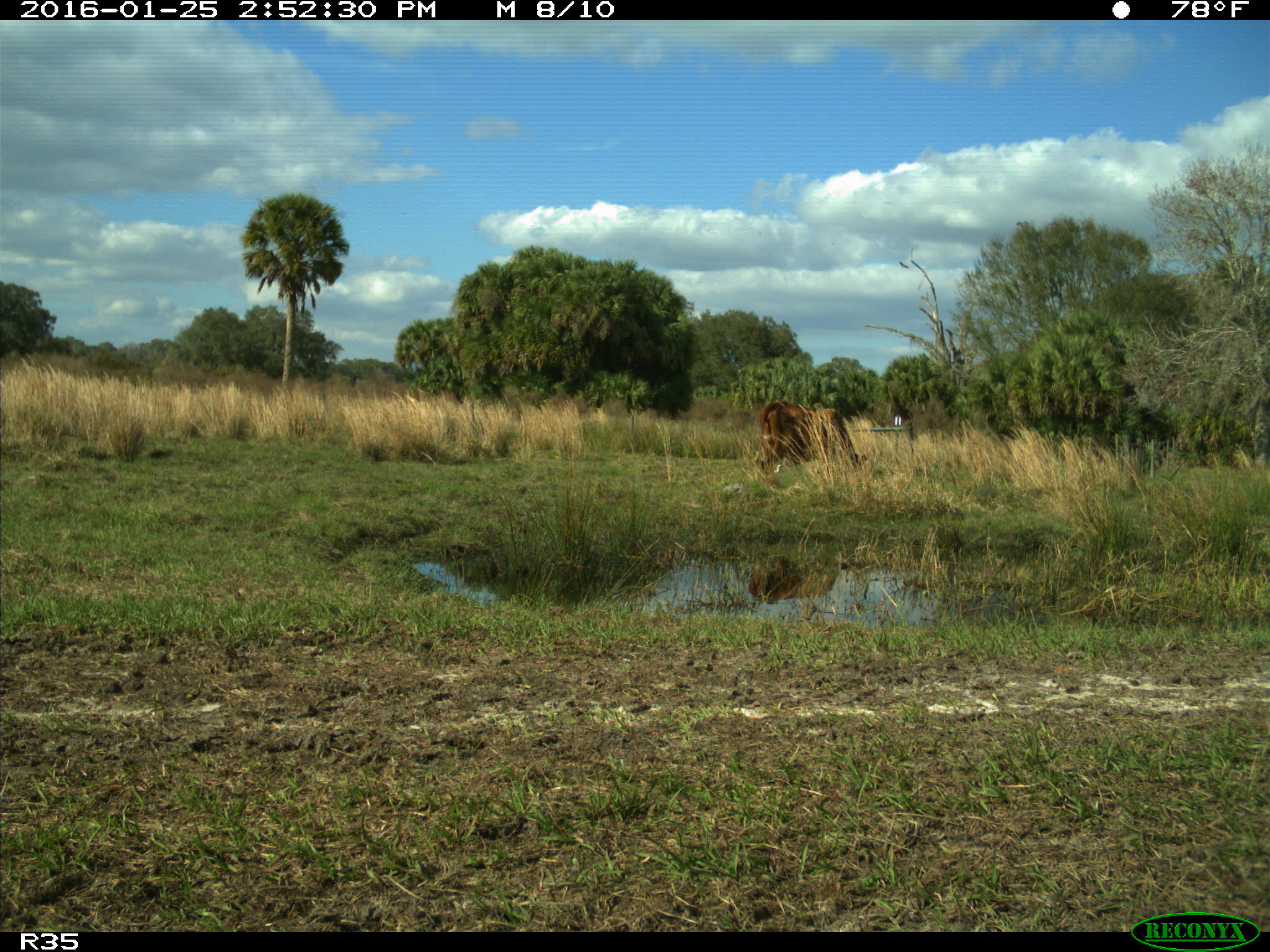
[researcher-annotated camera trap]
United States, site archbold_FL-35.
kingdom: Animalia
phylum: Chordata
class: Mammalia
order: Artiodactyla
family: Bovidae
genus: Bos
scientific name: Bos taurus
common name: domestic cow